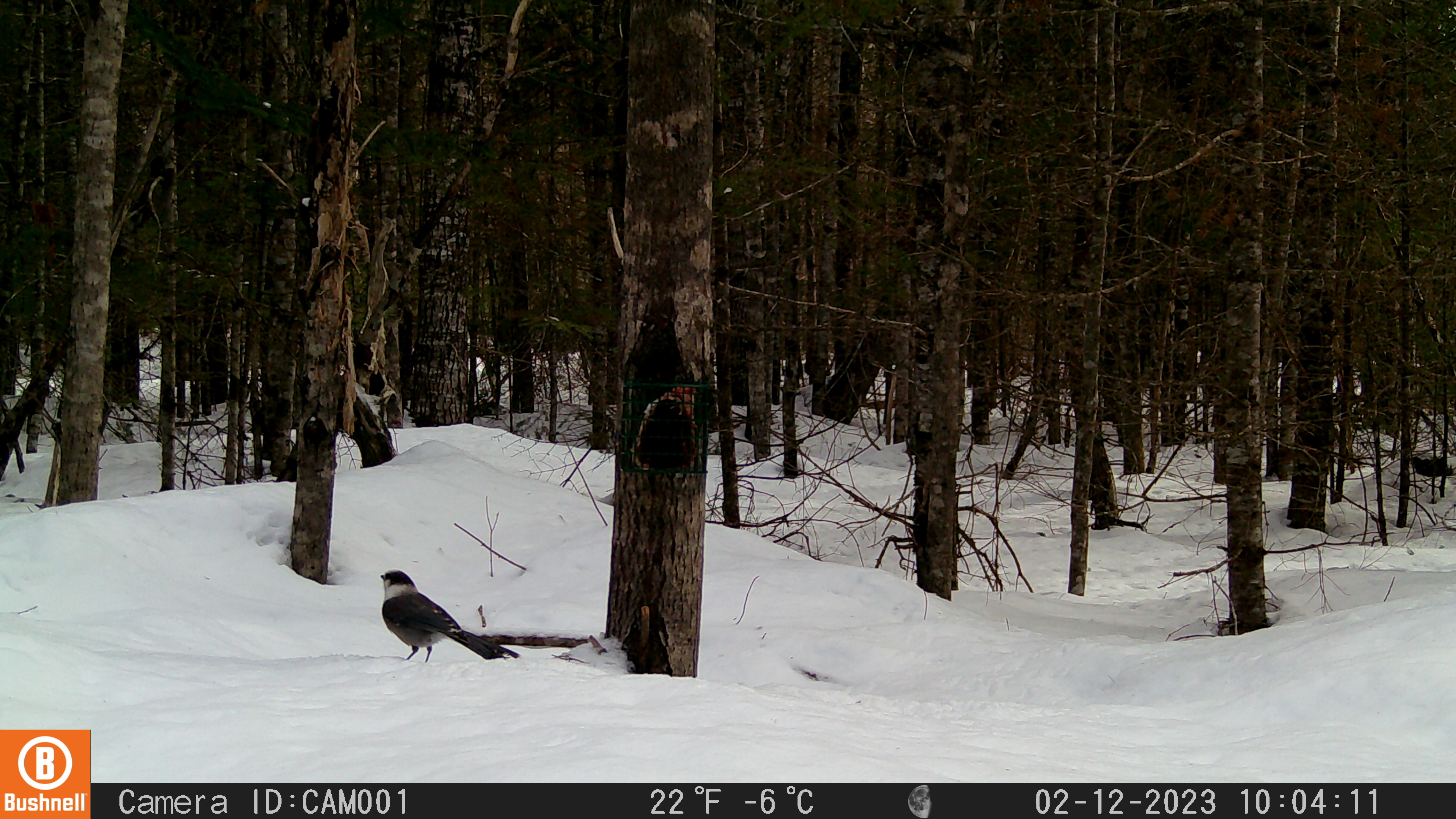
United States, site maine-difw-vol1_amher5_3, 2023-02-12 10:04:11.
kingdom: Animalia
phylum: Chordata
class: Aves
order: Passeriformes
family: Corvidae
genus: Perisoreus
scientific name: Perisoreus canadensis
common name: canada jay